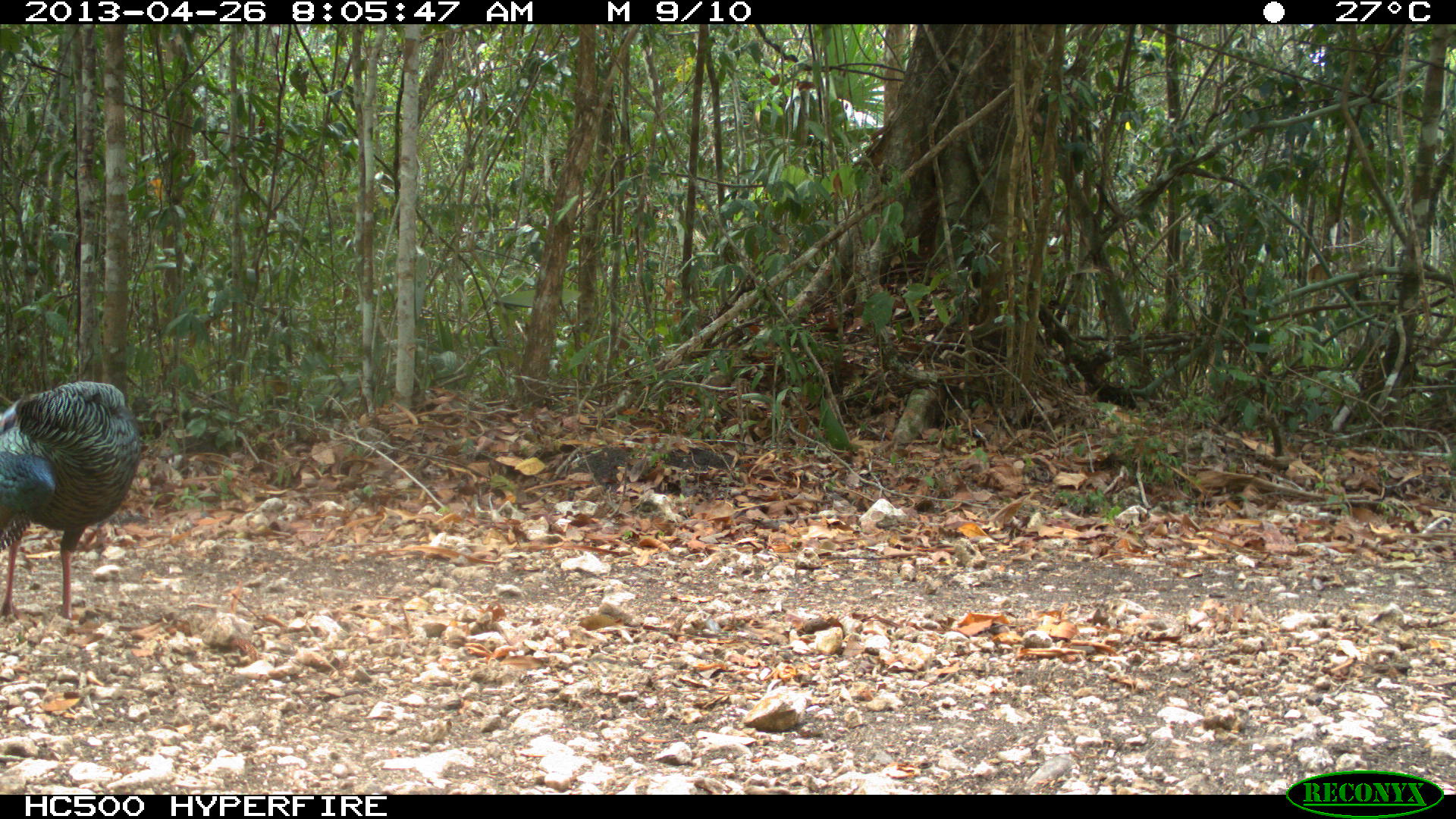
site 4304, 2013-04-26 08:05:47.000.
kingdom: Animalia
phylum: Chordata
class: Aves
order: Galliformes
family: Phasianidae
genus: Meleagris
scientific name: Meleagris ocellata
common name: ocellated turkey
Meleagris ocellata (ocellated turkey), count 1, sex female.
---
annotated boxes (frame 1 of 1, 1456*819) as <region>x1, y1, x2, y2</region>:
meleagris ocellata: <region>0, 380, 141, 622</region>